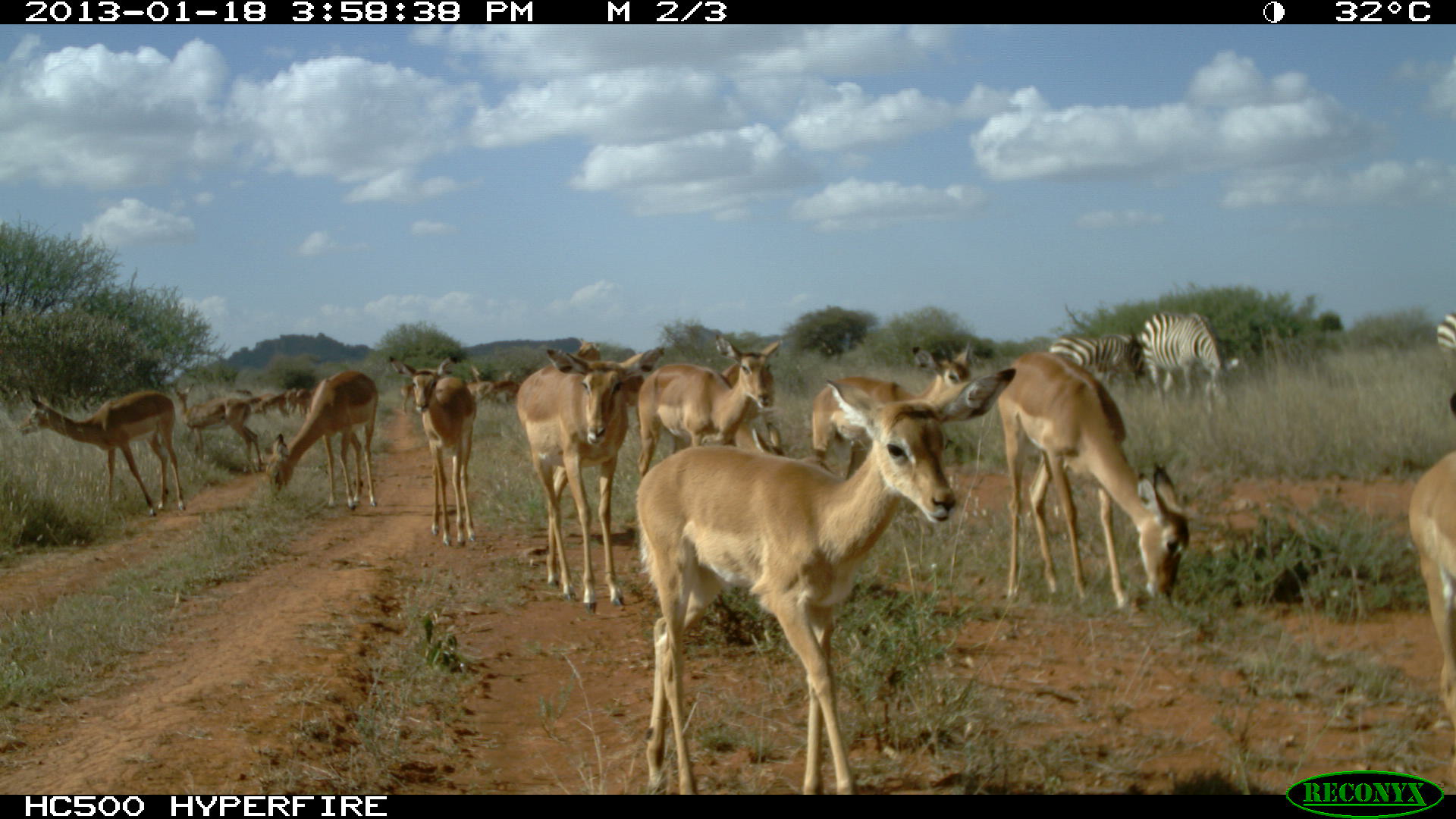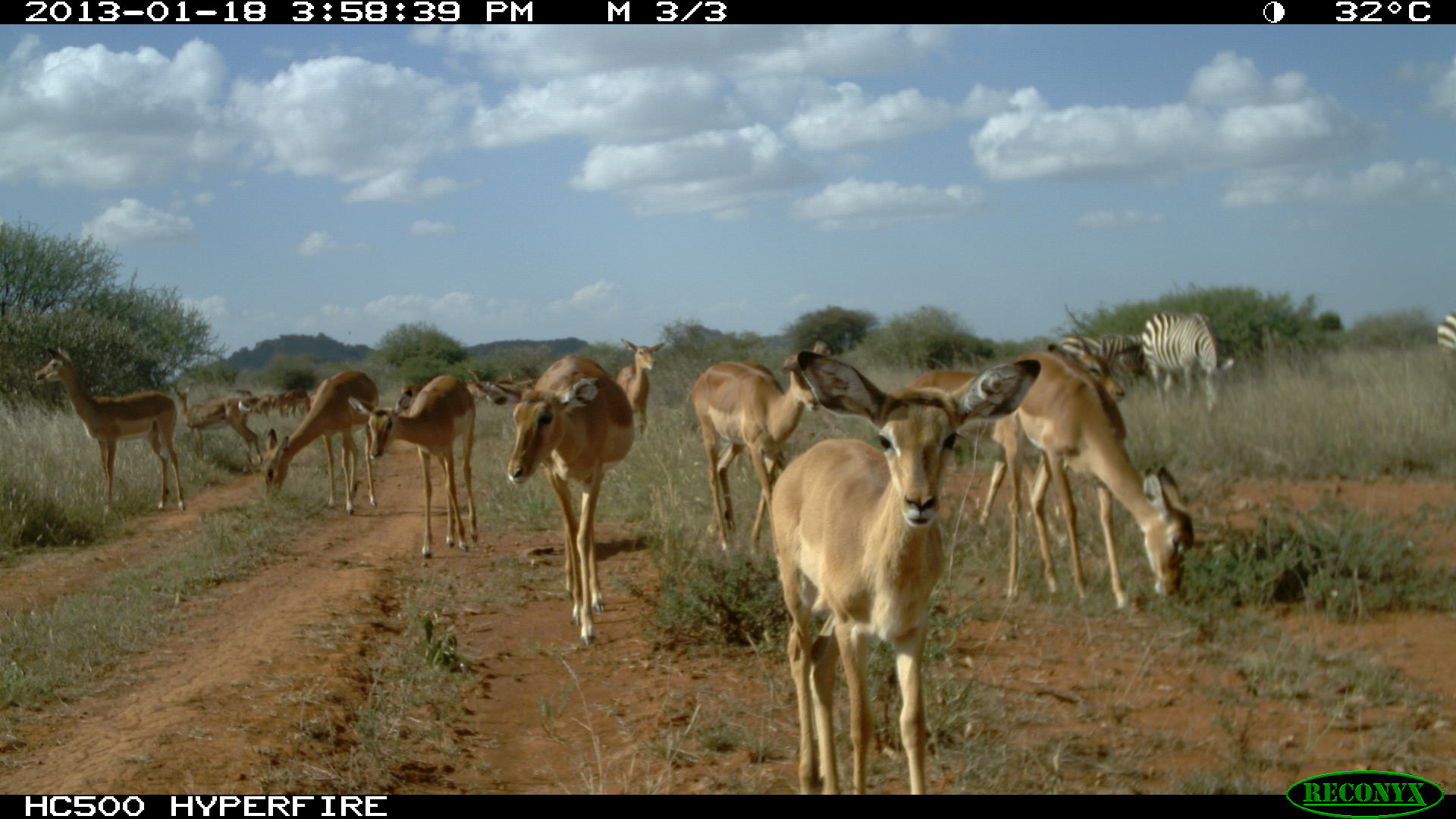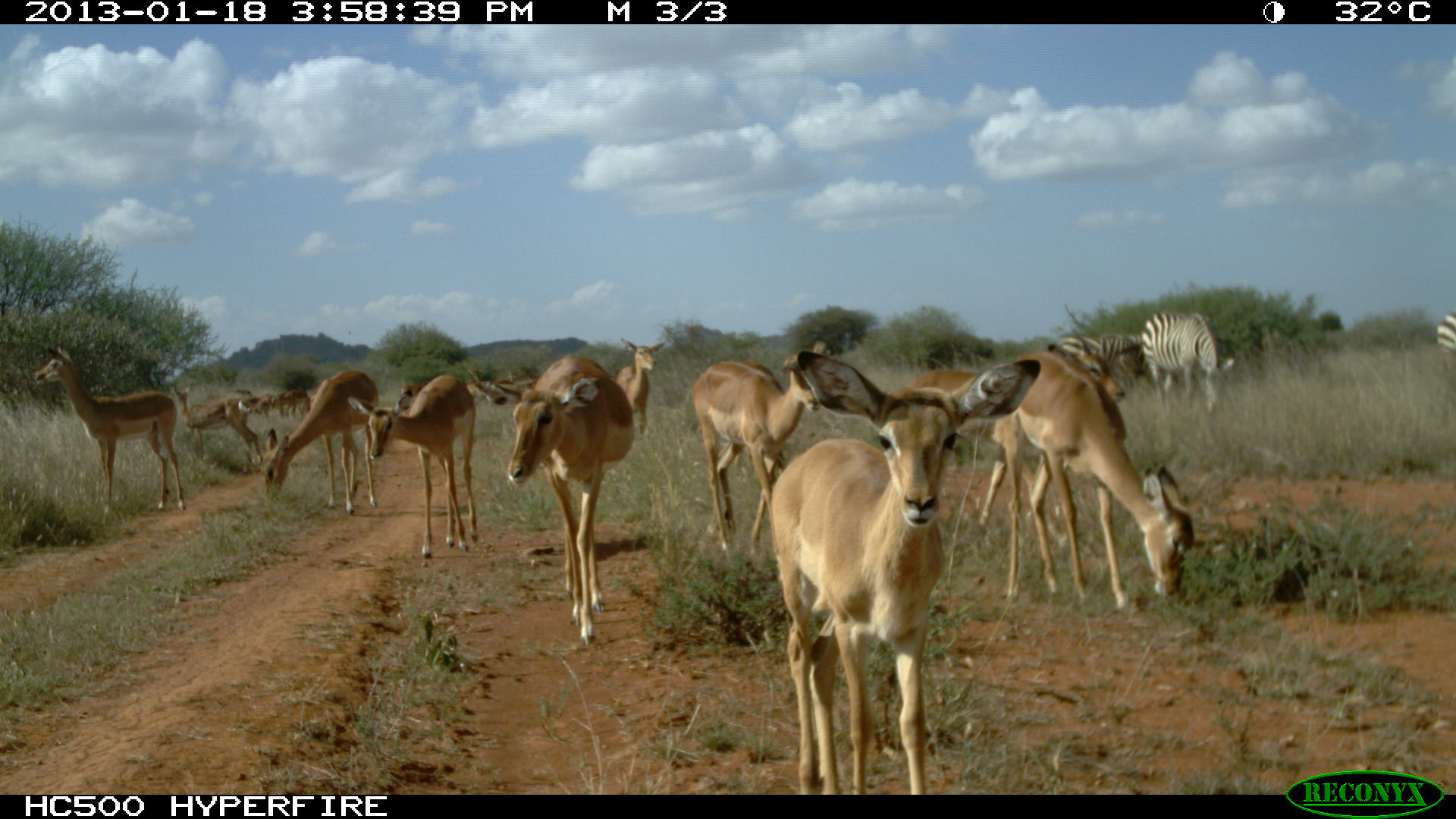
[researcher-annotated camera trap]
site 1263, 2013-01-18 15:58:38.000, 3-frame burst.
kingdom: Animalia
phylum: Chordata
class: Mammalia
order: Perissodactyla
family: Equidae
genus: Equus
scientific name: Equus quagga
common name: plains zebra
Equus quagga (plains zebra), count 4.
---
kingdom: Animalia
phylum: Chordata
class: Mammalia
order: Artiodactyla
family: Bovidae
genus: Aepyceros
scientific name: Aepyceros melampus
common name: impala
Aepyceros melampus (impala), count 18.